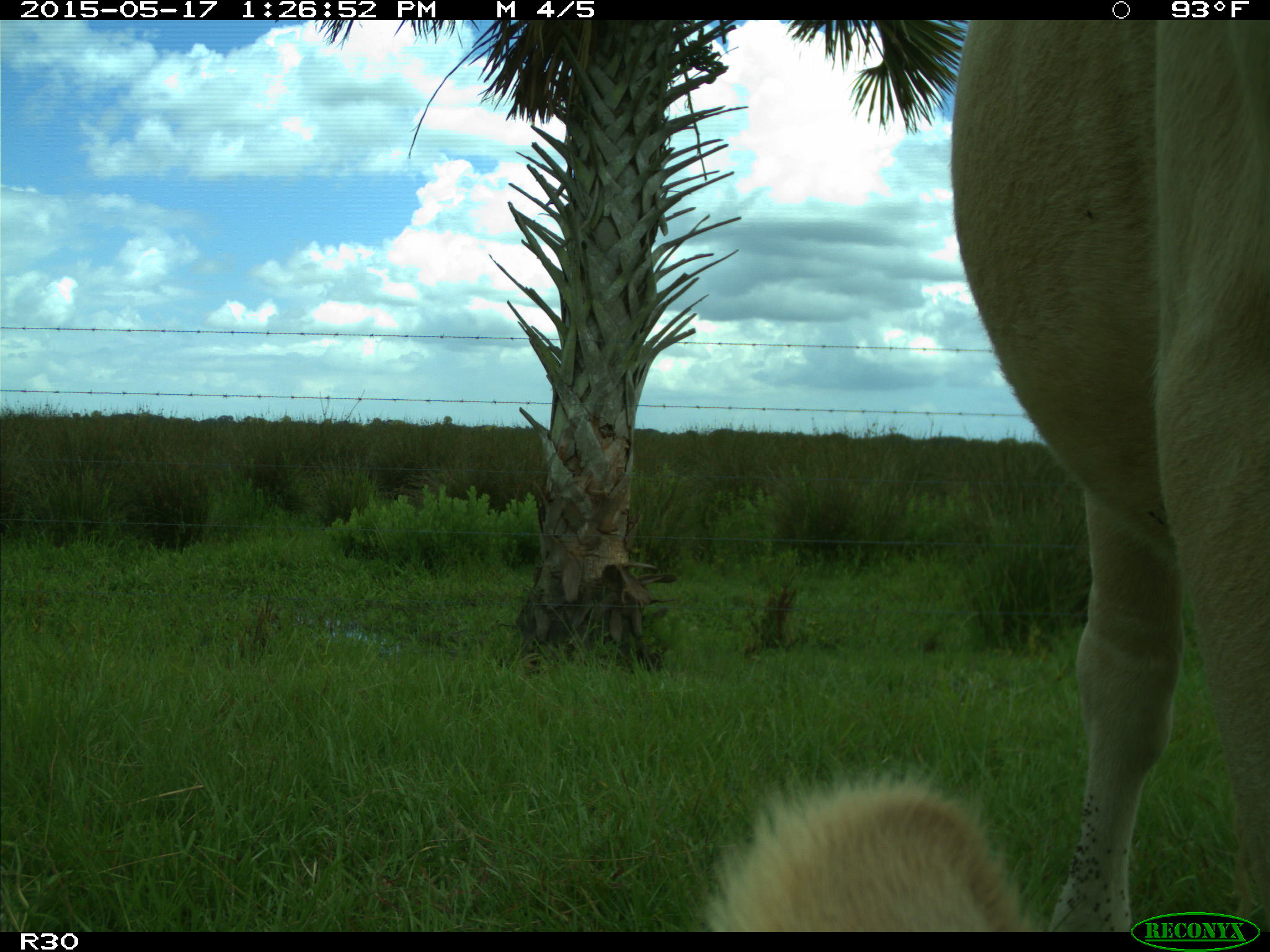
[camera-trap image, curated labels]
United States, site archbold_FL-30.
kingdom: Animalia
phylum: Chordata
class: Mammalia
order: Artiodactyla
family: Bovidae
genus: Bos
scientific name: Bos taurus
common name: domestic cow